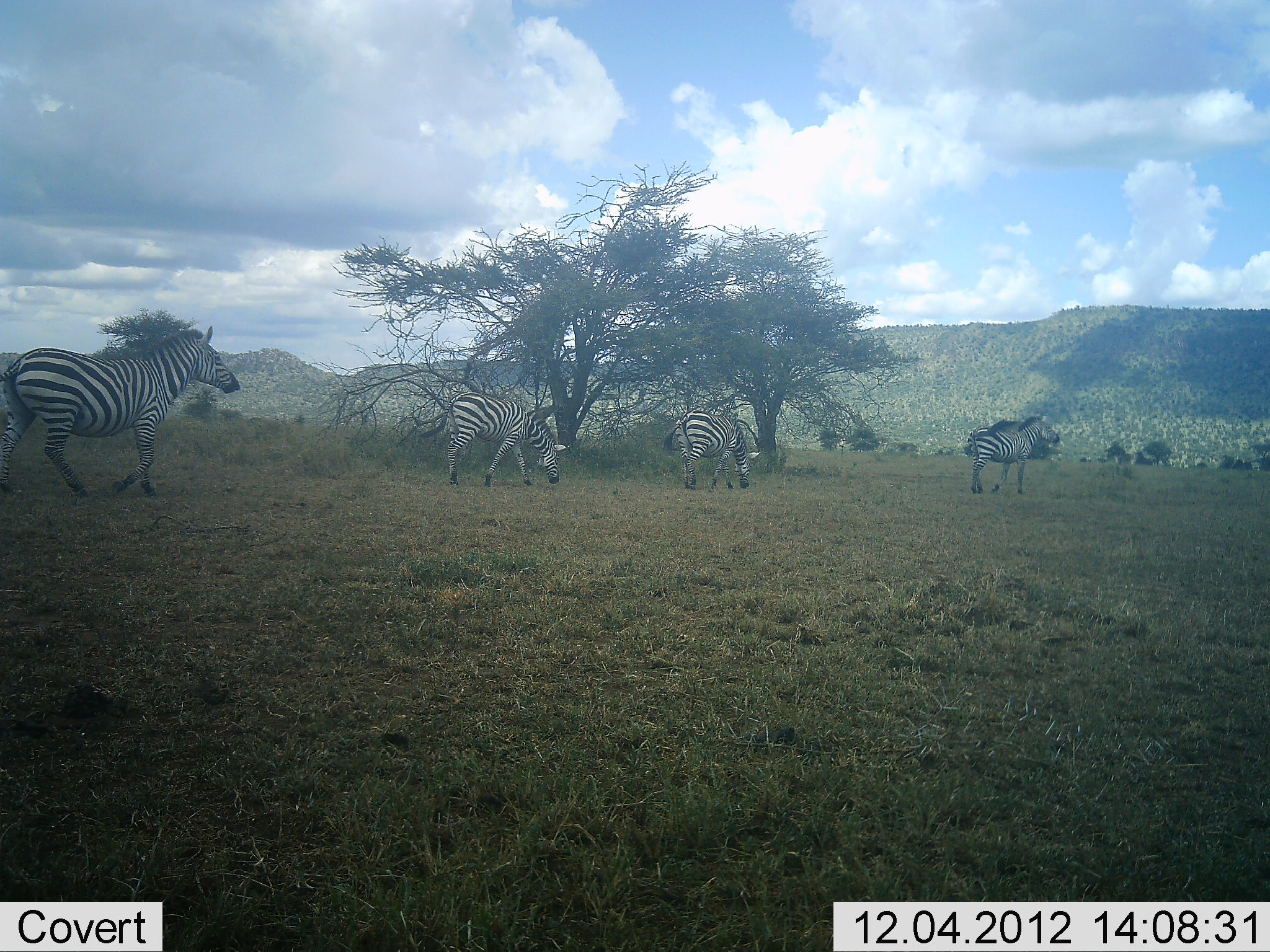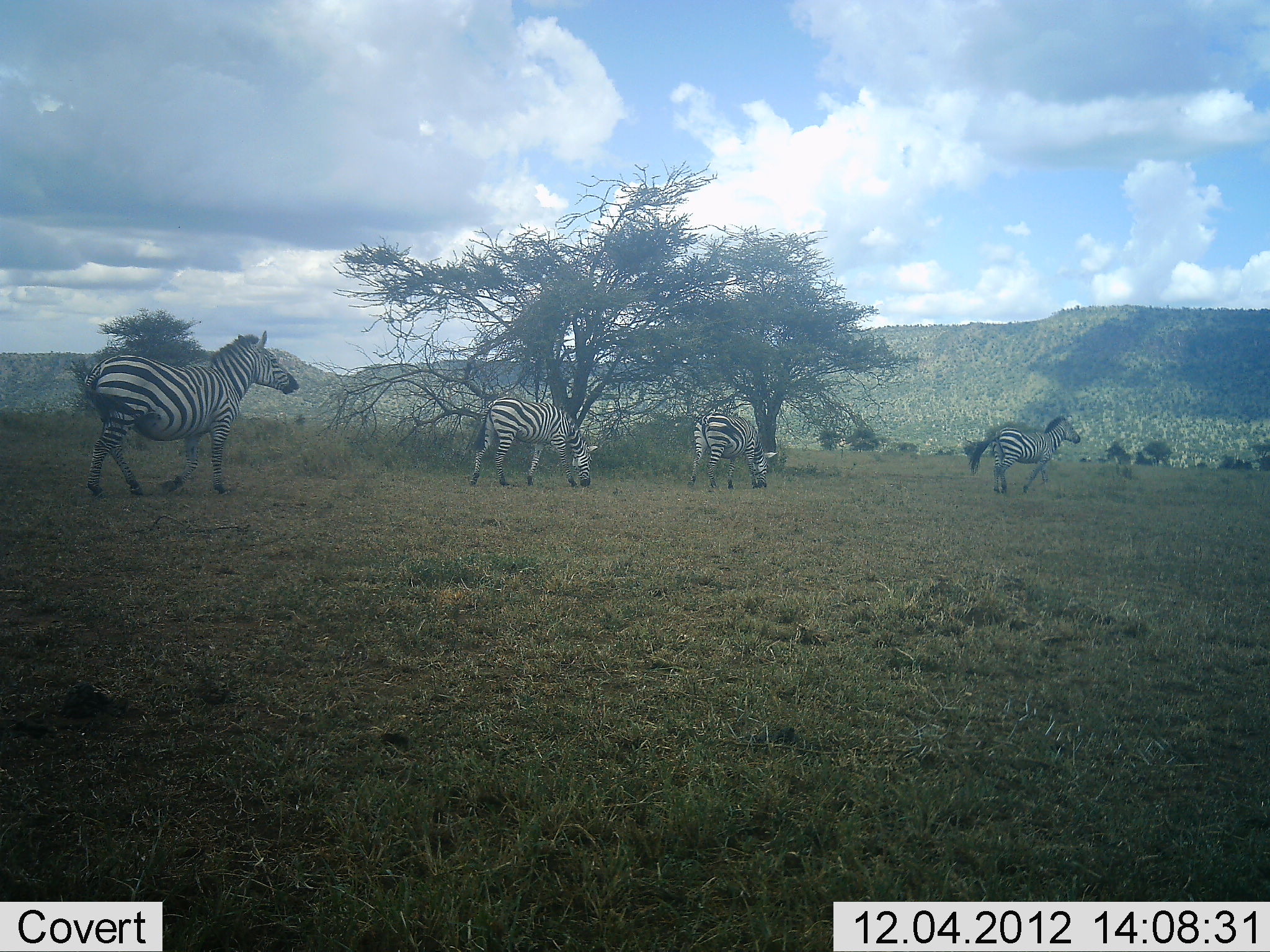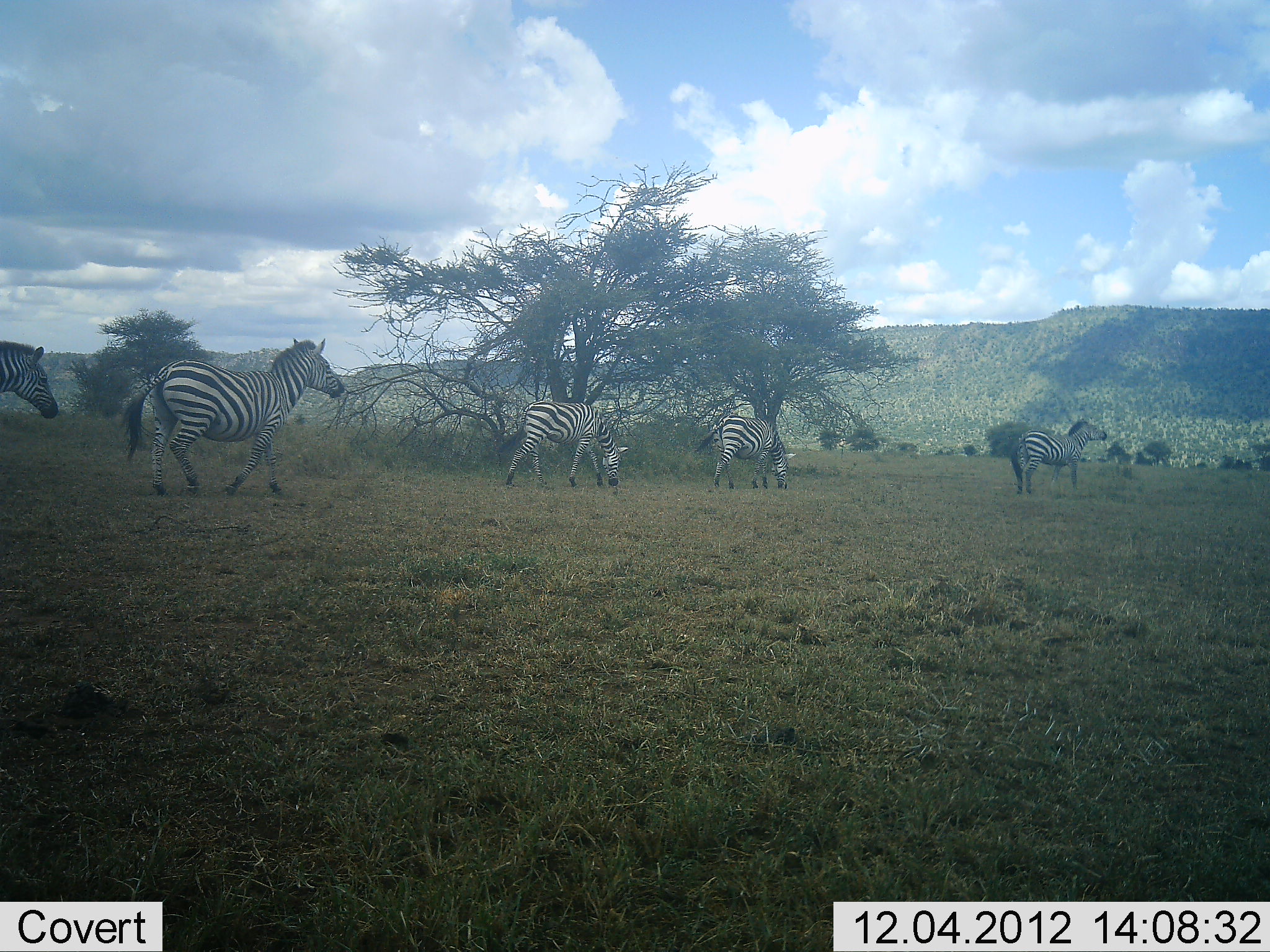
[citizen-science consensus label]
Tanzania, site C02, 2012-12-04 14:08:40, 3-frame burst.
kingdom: Animalia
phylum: Chordata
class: Mammalia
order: Perissodactyla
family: Equidae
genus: Equus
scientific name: Equus quagga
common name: plains zebra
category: zebra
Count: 5.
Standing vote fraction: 12%.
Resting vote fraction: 0%.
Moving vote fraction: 100%.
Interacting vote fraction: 2%.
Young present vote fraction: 0%.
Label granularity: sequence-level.